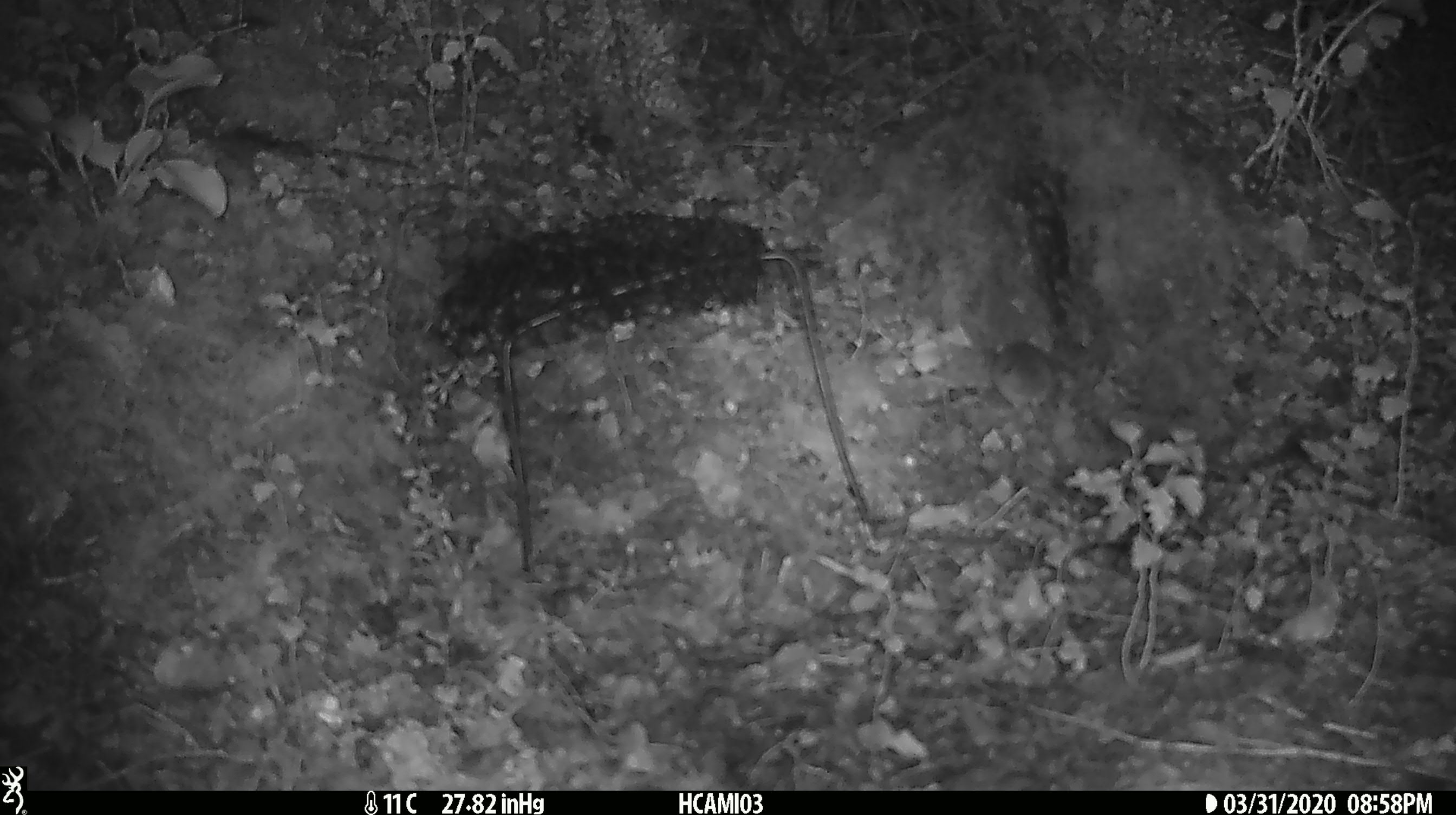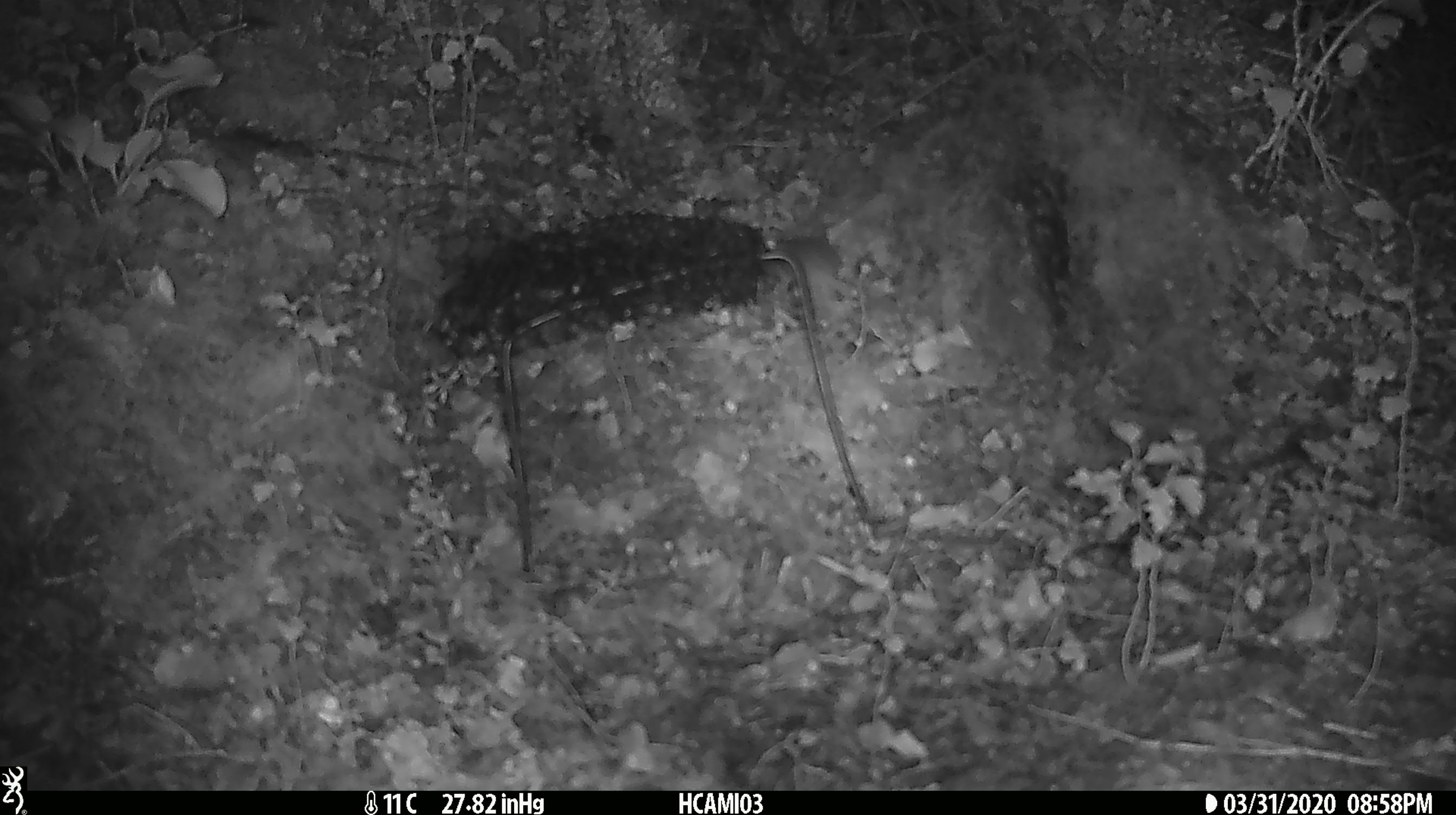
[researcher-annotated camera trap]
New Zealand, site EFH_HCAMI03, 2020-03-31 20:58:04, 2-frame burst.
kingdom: Animalia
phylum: Chordata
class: Mammalia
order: Rodentia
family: Muridae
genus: Mus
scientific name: Mus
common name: mouse